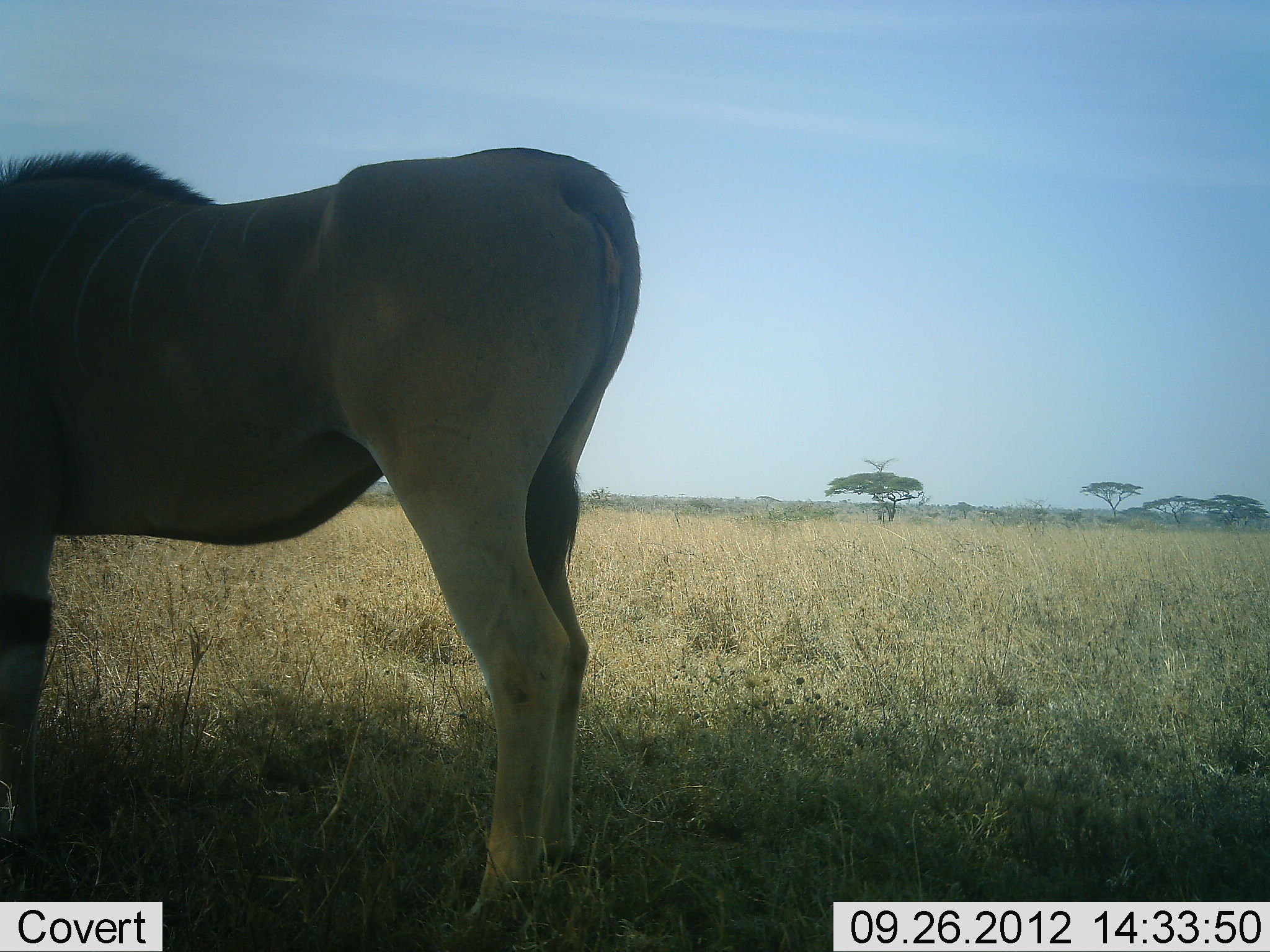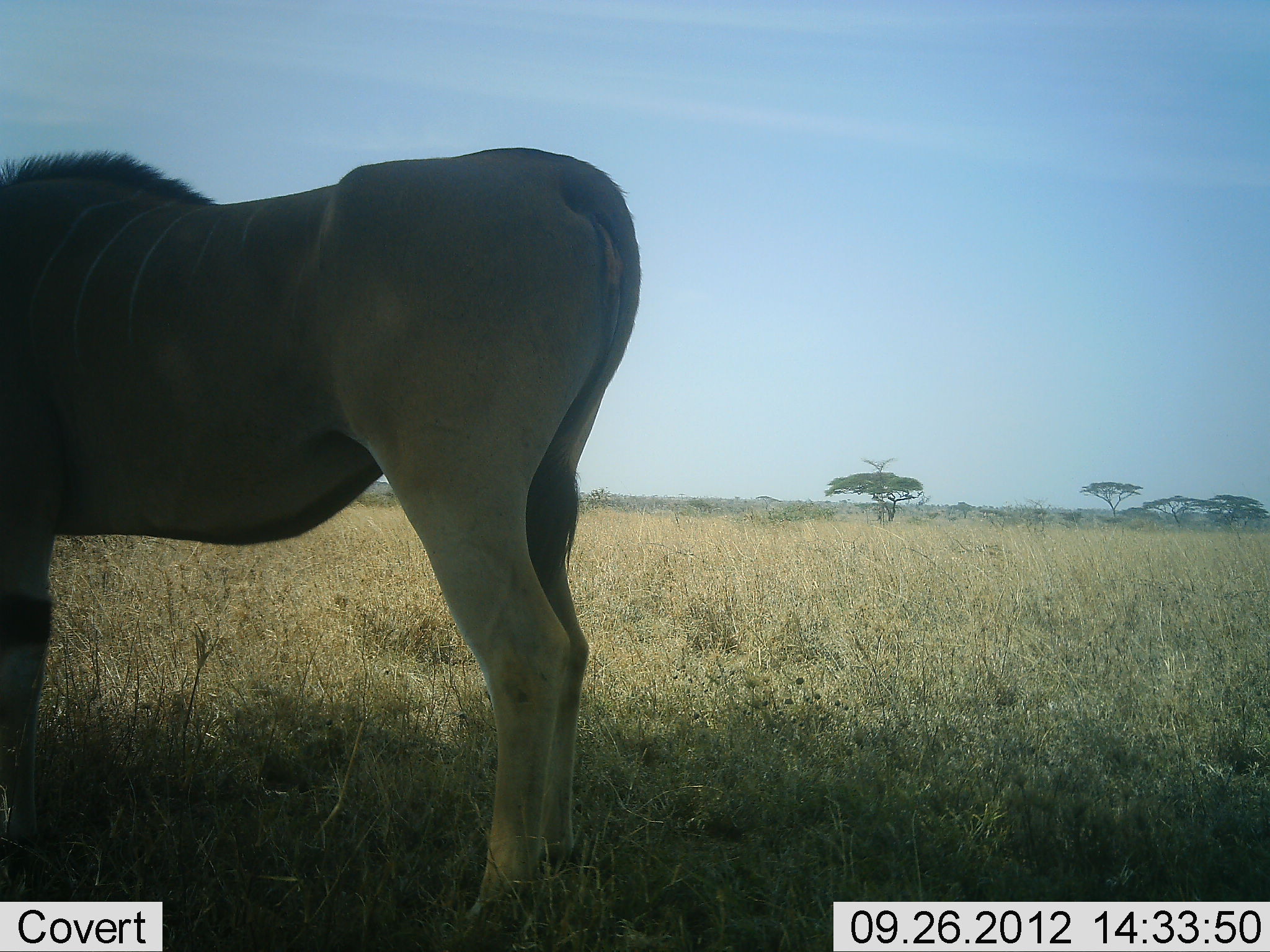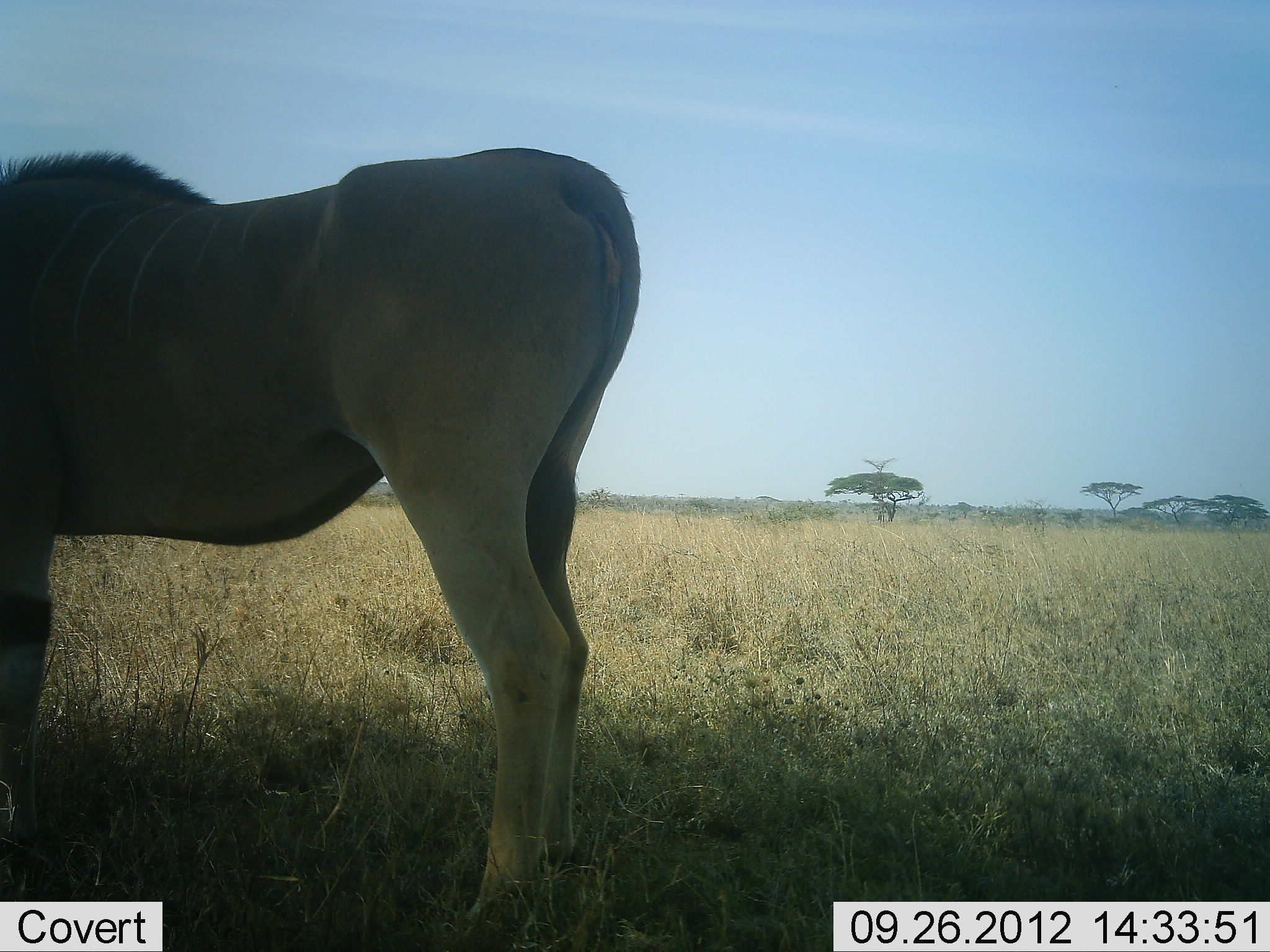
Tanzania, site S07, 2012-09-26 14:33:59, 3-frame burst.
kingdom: Animalia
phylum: Chordata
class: Mammalia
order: Artiodactyla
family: Bovidae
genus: Tragelaphus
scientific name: Tragelaphus oryx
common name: eland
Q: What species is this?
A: Eland (Tragelaphus oryx).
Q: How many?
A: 1.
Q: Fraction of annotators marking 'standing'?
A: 100%.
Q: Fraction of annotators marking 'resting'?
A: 0%.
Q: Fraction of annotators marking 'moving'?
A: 0%.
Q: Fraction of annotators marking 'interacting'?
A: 0%.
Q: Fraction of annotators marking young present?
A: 0%.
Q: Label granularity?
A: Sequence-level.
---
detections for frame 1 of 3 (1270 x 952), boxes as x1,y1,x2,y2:
animal: 1,146,642,952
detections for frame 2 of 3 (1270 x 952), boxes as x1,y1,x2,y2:
animal: 1,149,642,952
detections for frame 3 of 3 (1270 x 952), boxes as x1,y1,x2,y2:
animal: 1,146,642,952